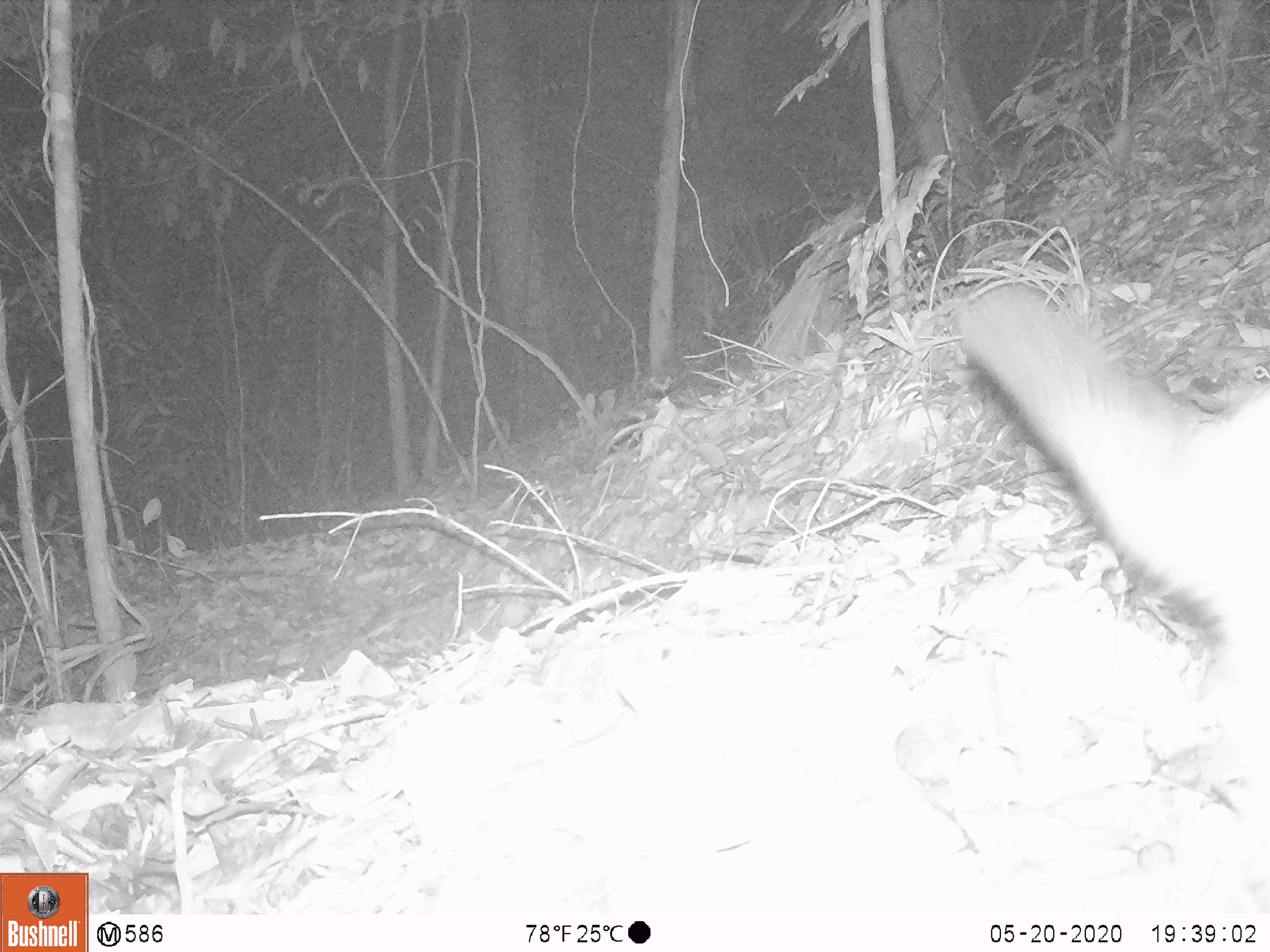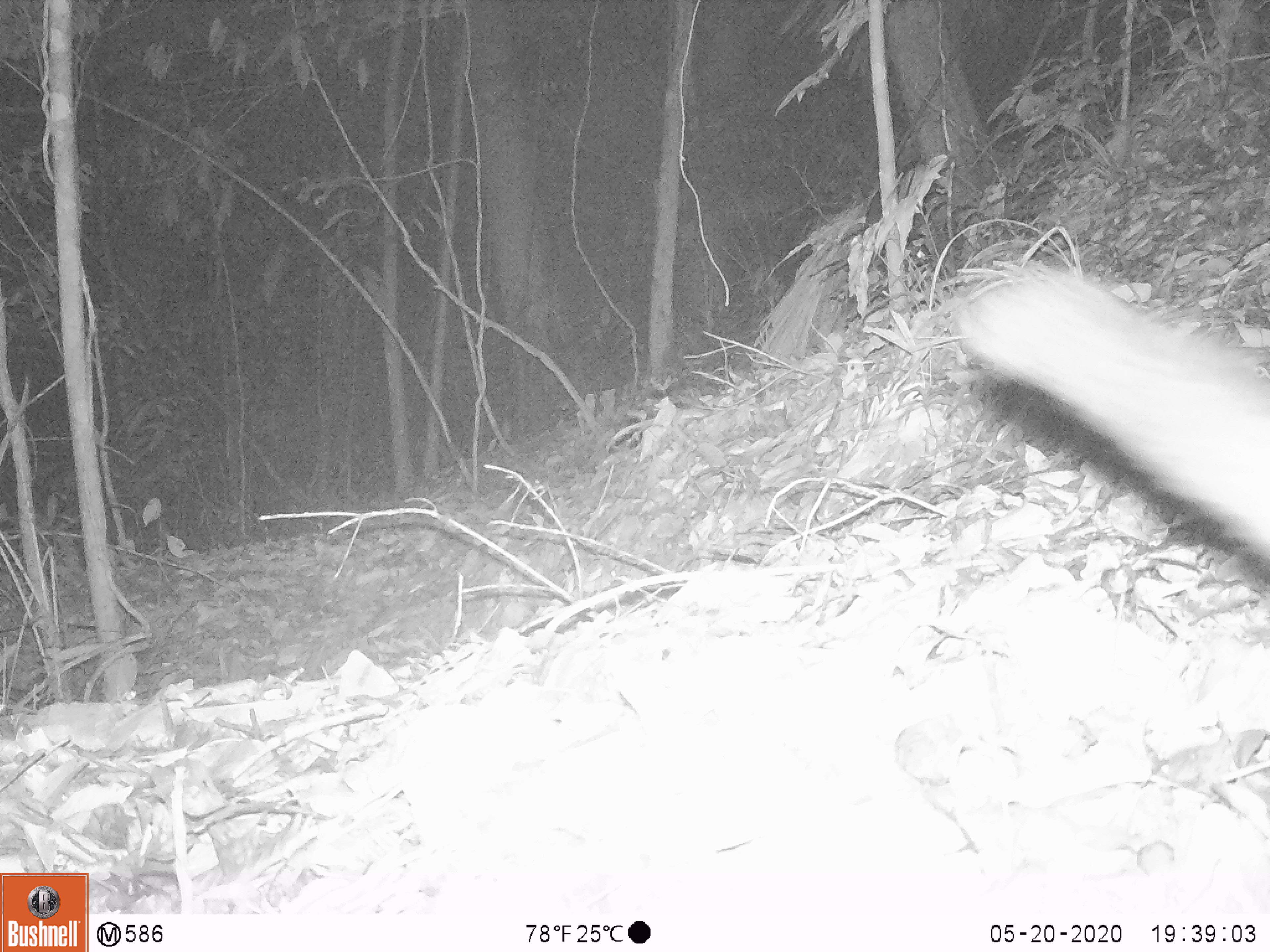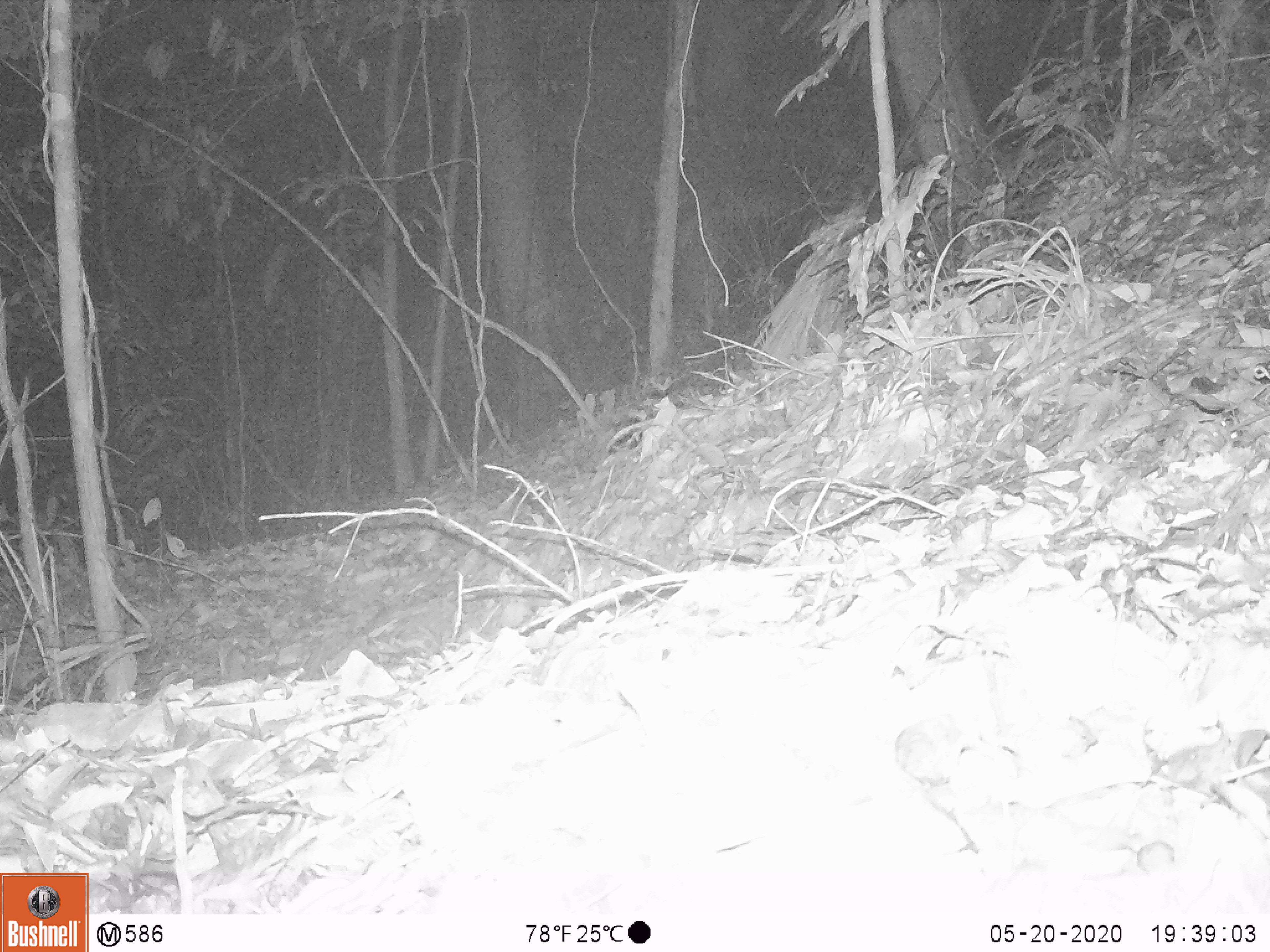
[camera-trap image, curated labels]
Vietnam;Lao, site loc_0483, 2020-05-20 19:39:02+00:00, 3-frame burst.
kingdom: Animalia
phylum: Chordata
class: Mammalia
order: Carnivora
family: Viverridae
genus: Paguma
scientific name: Paguma larvata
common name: masked palm civet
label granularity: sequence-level